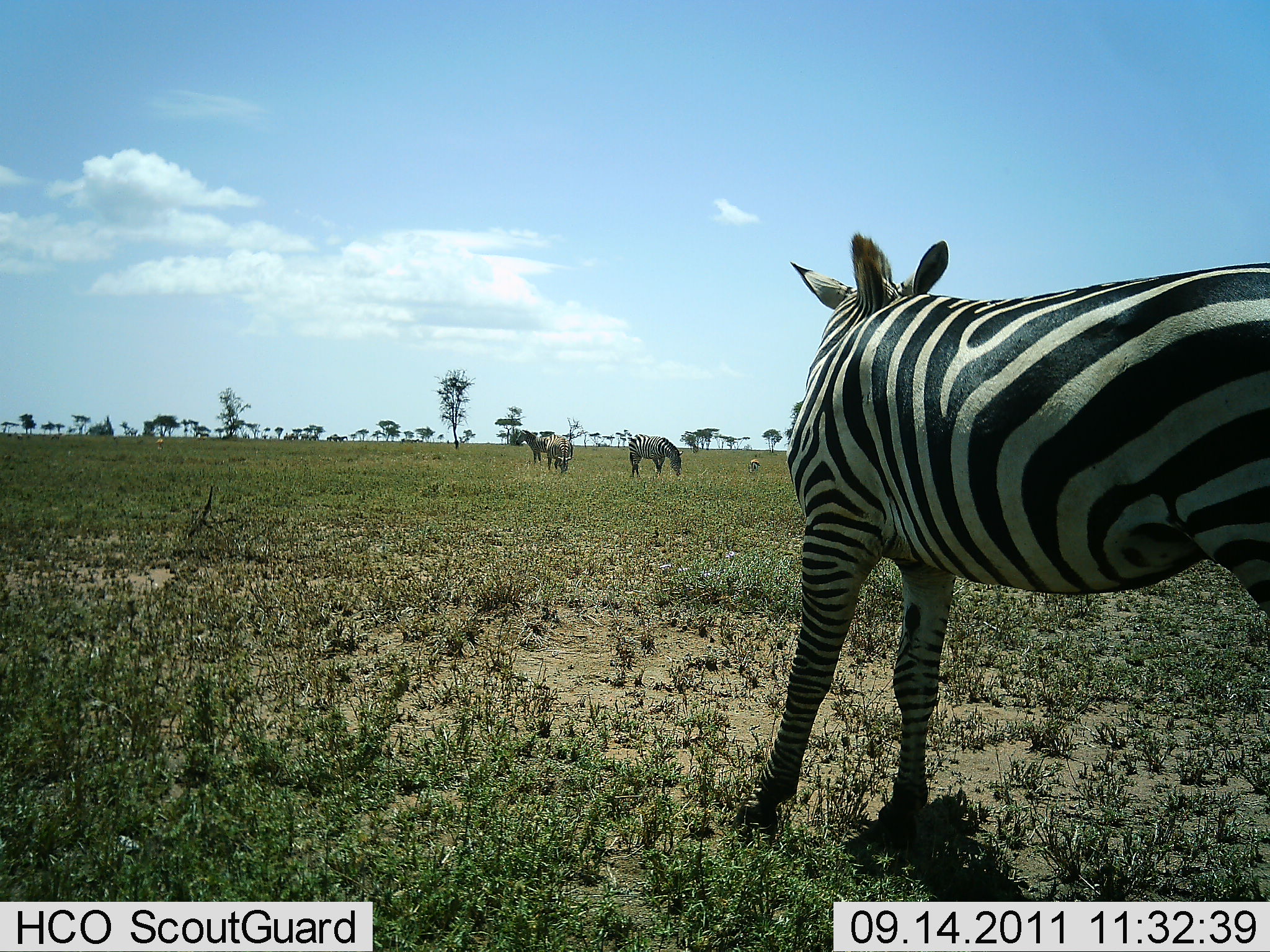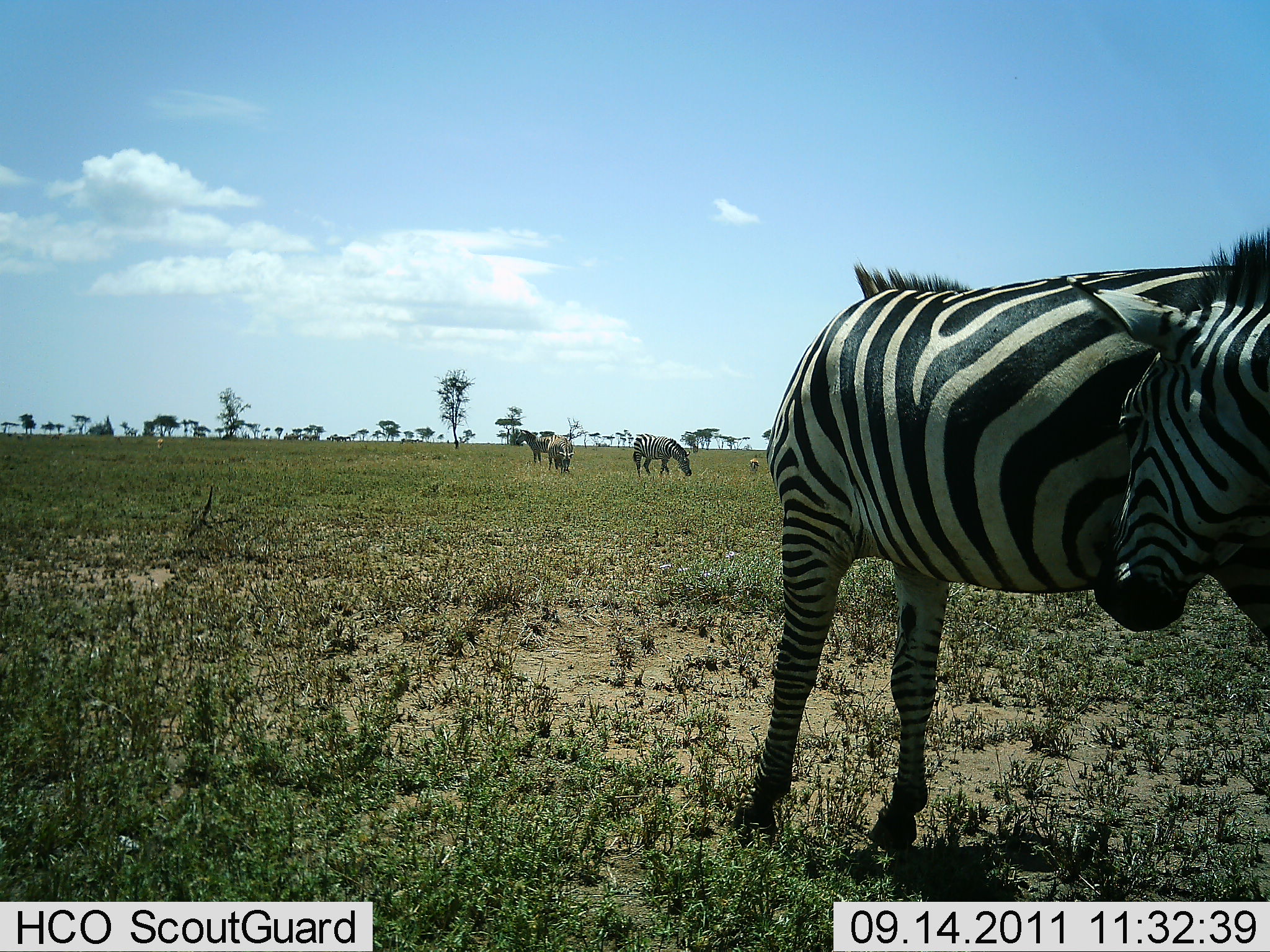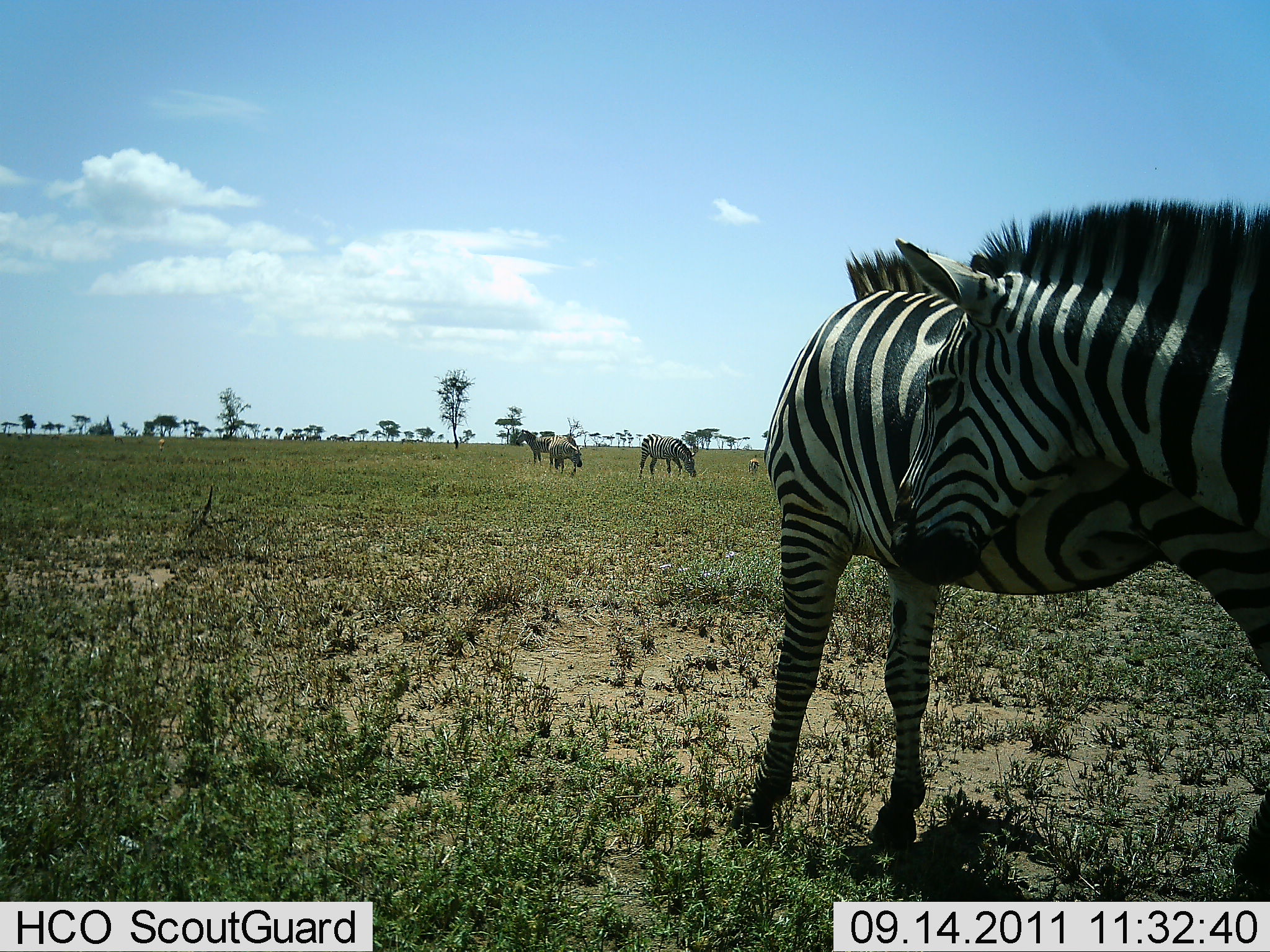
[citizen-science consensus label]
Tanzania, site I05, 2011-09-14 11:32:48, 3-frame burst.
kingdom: Animalia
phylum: Chordata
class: Mammalia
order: Perissodactyla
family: Equidae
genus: Equus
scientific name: Equus quagga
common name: plains zebra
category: zebra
Zebra (plains zebra) (Equus quagga), count 5. Behavior (volunteer vote fractions): standing 70%, resting 0%, moving 40%, interacting 40%. Young present (vote fraction): 5%. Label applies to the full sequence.